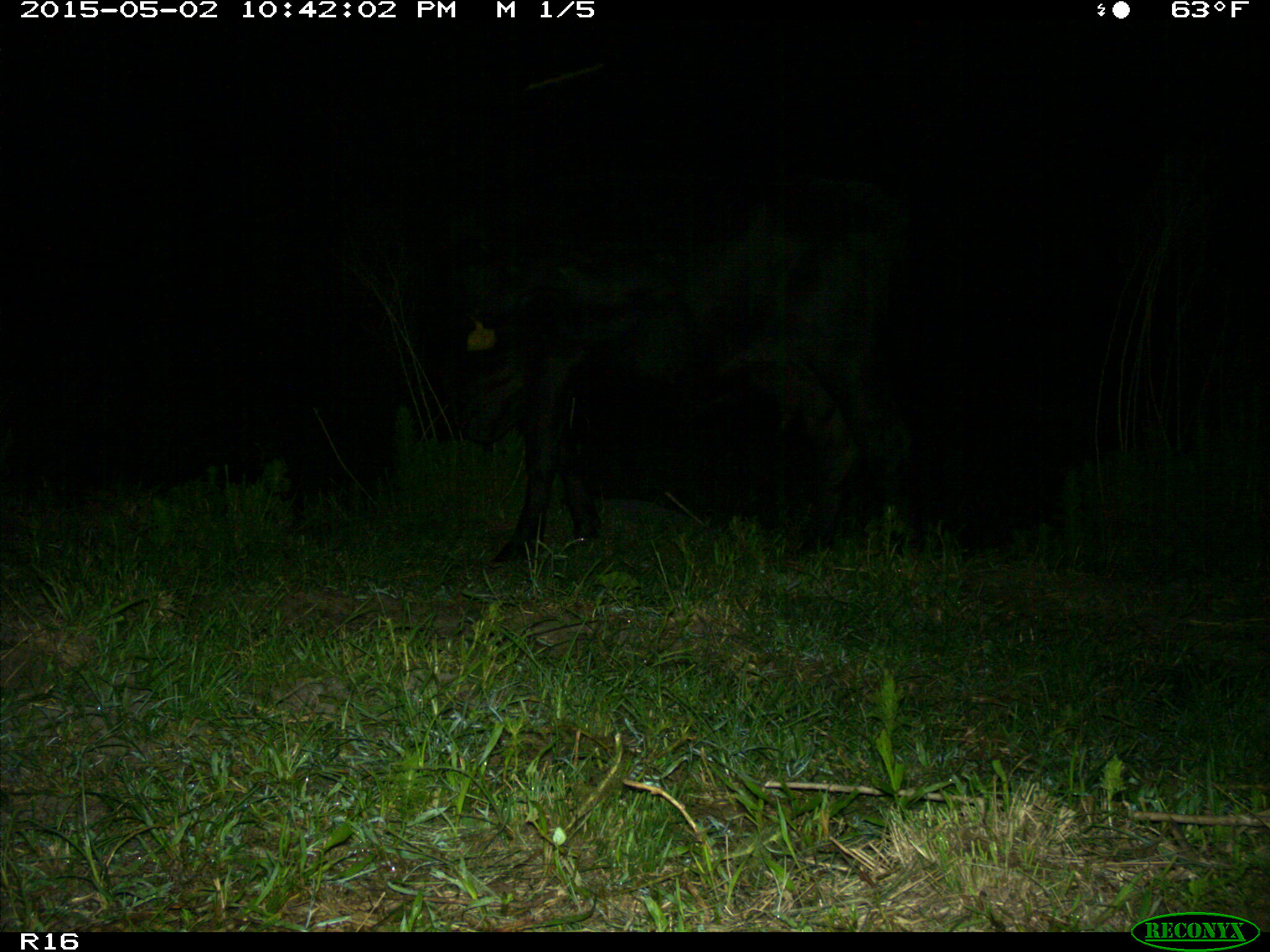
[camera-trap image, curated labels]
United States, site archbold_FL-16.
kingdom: Animalia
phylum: Chordata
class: Mammalia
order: Artiodactyla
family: Bovidae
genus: Bos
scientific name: Bos taurus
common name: domestic cow